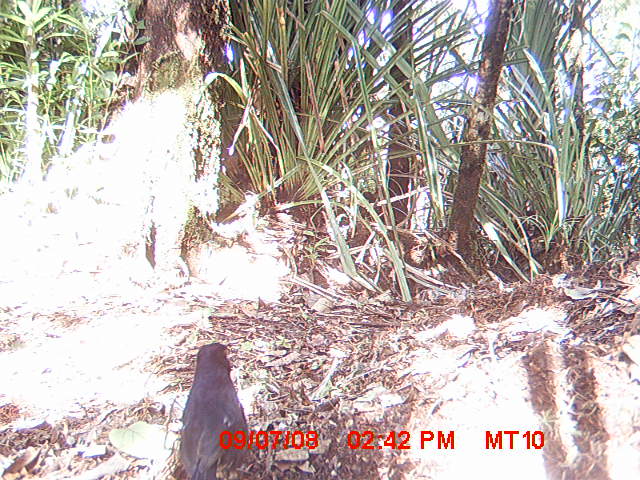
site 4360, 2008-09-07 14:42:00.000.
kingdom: Animalia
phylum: Chordata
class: Aves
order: Passeriformes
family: Muscicapidae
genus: Copsychus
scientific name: Copsychus albospecularis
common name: madagascar magpie-robin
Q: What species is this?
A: Copsychus albospecularis (madagascar magpie-robin).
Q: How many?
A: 1.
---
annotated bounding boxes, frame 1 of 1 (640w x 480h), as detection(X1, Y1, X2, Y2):
copsychus albospecularis: detection(178, 342, 249, 479)